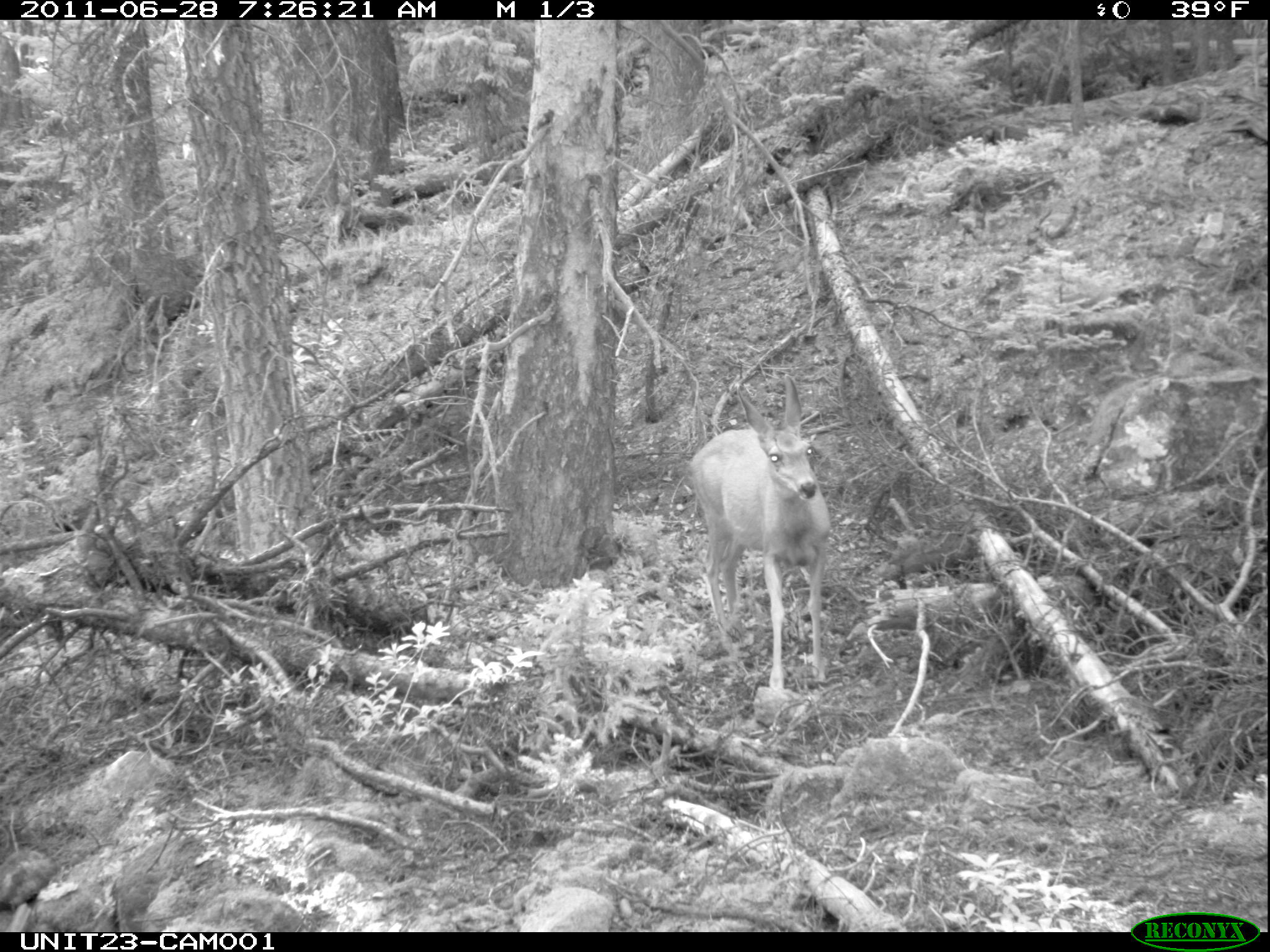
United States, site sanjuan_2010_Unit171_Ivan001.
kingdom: Animalia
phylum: Chordata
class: Mammalia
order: Artiodactyla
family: Cervidae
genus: Odocoileus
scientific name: Odocoileus hemionus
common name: mule deer